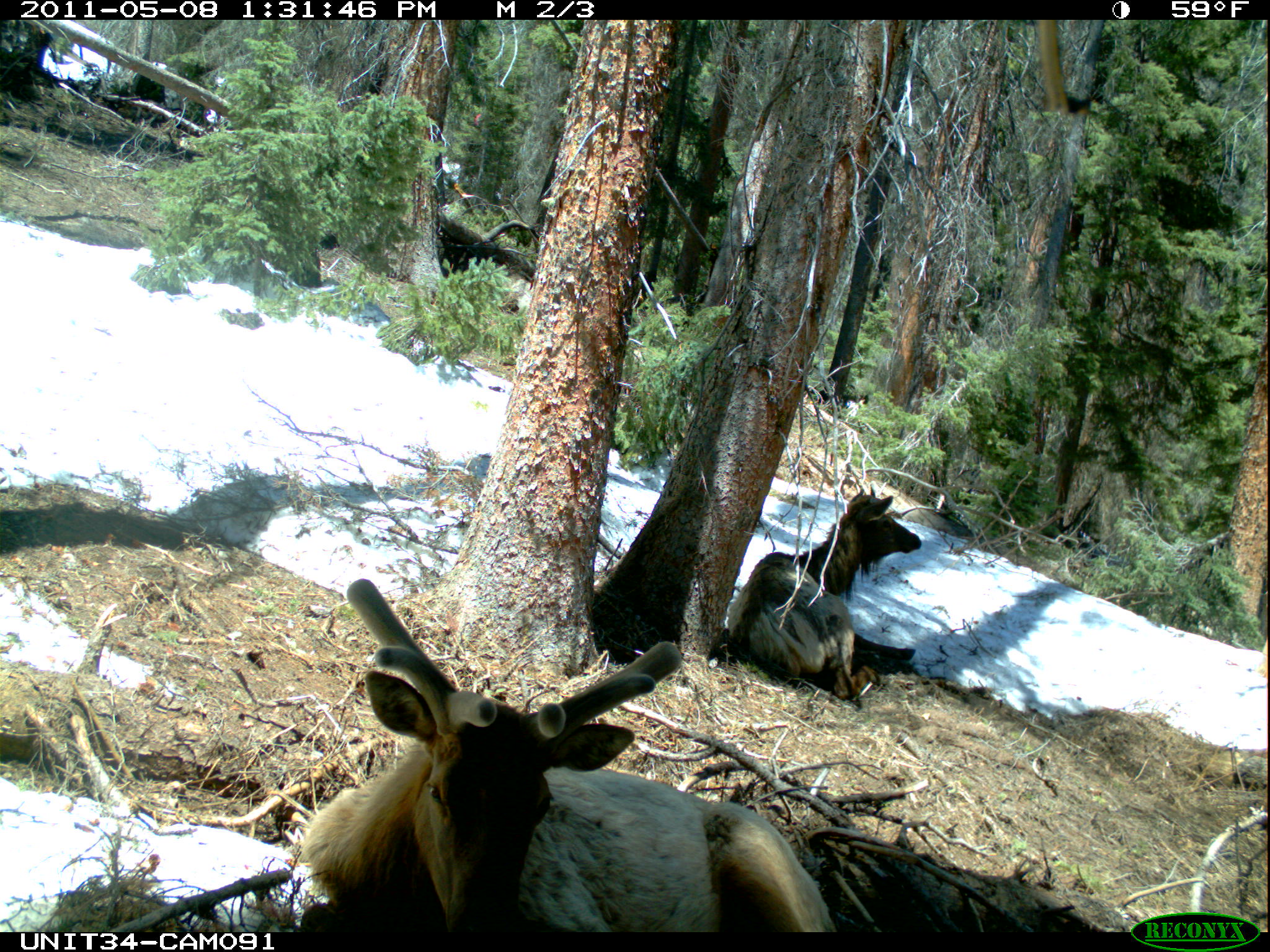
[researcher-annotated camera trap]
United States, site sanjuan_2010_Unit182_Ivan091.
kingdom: Animalia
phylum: Chordata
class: Mammalia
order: Artiodactyla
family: Cervidae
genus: Cervus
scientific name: Cervus elaphus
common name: red deer